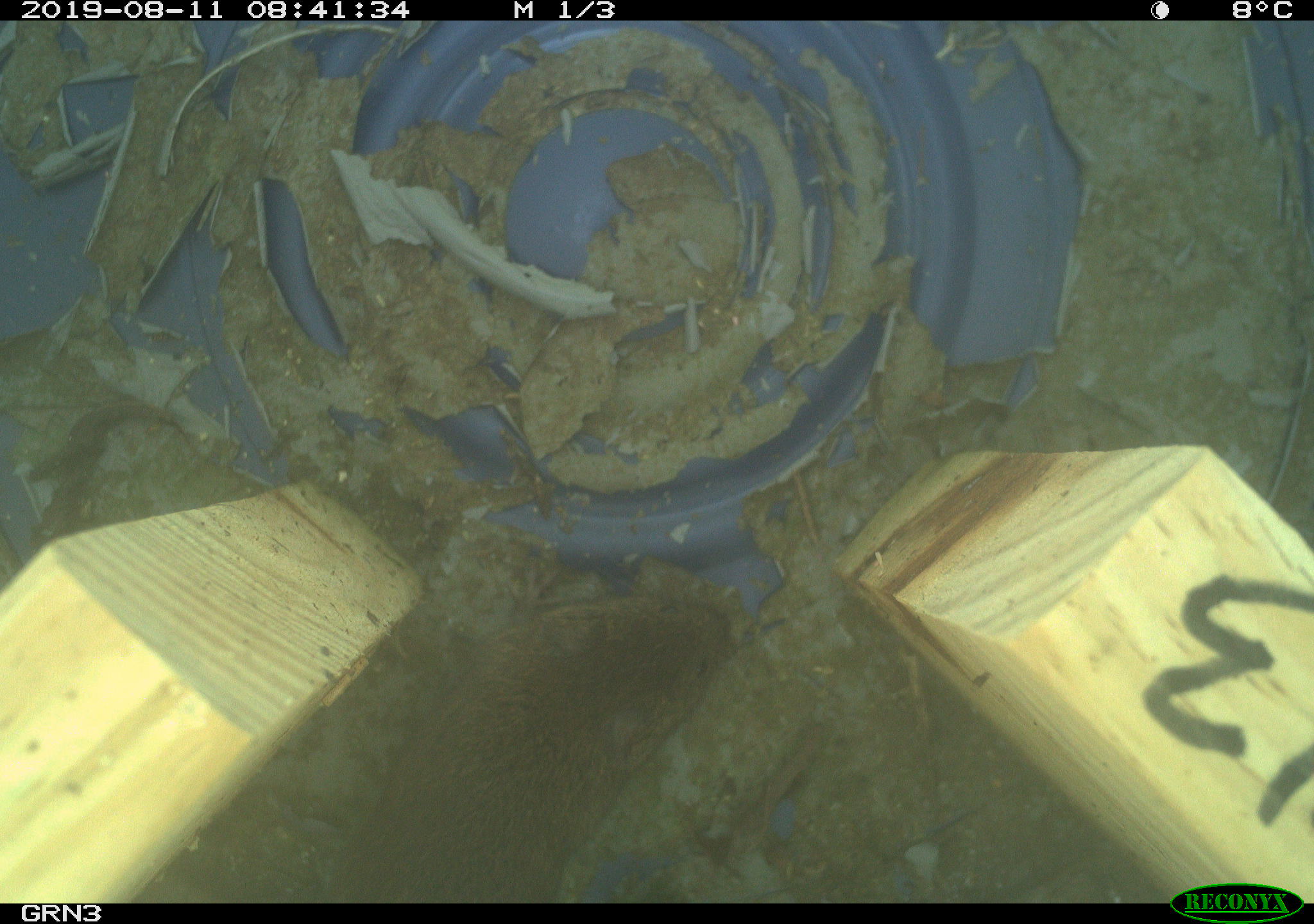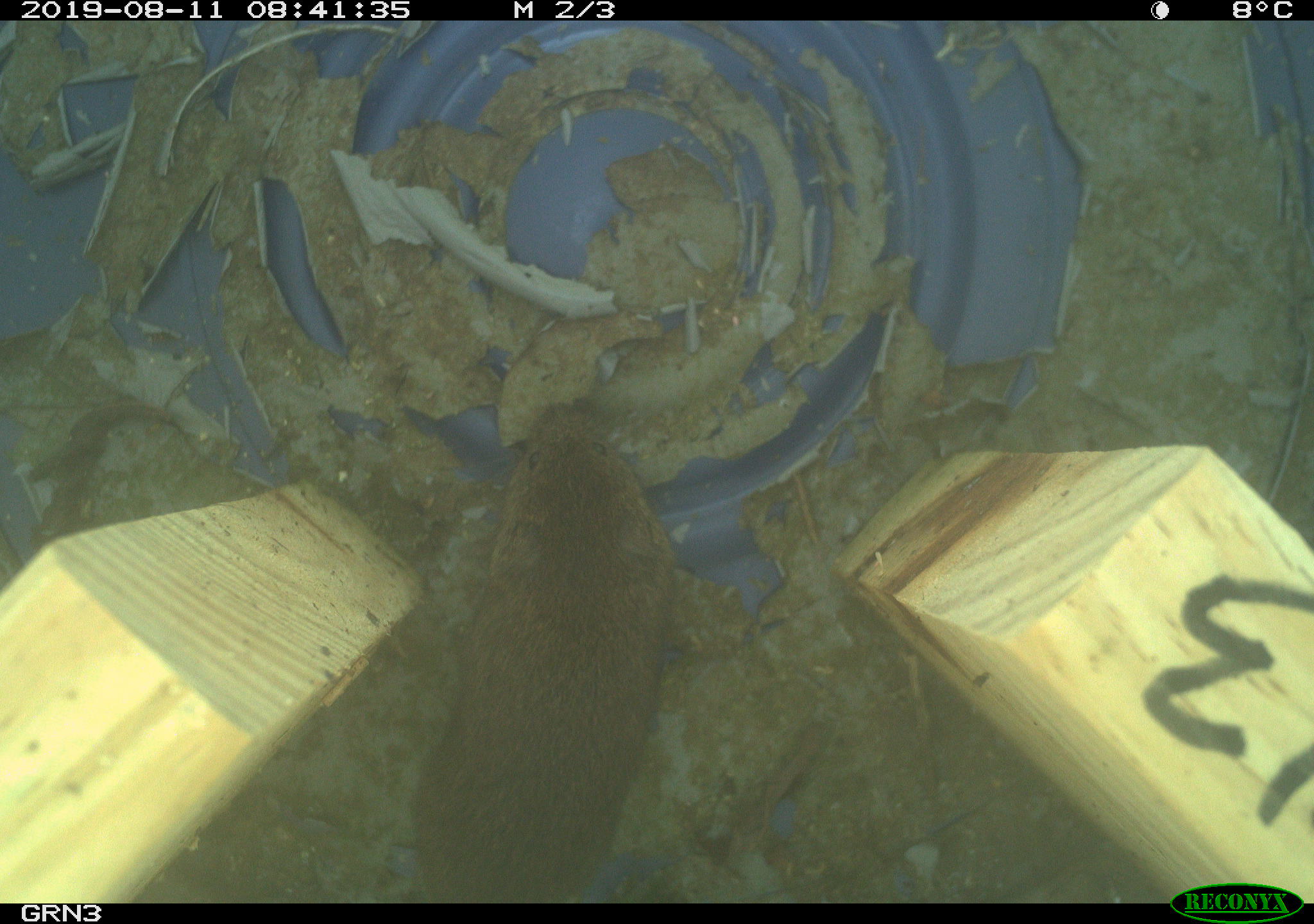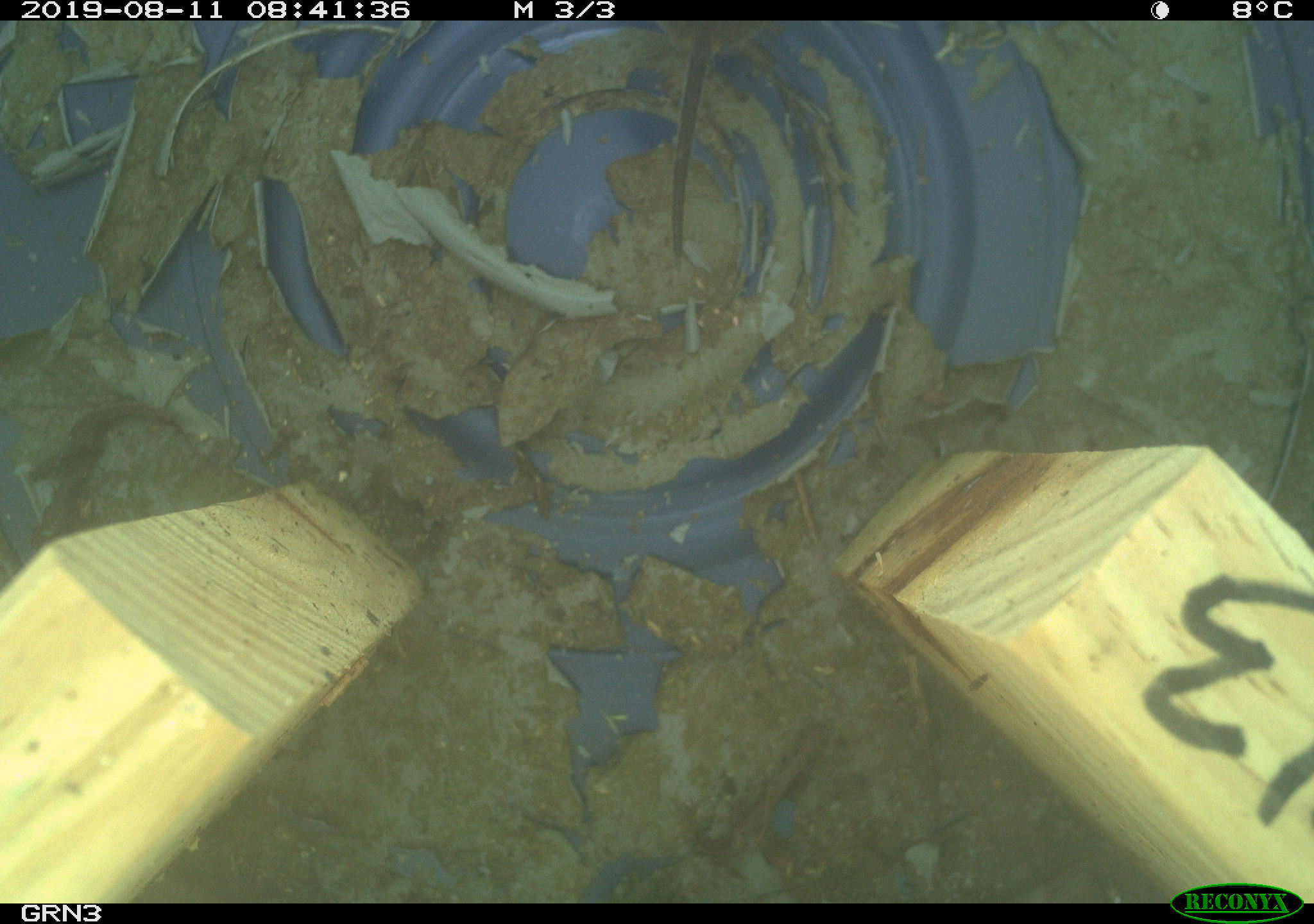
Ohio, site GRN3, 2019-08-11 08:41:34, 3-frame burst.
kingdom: Animalia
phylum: Chordata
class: Mammalia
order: Rodentia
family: Cricetidae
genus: Microtus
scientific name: Microtus pennsylvanicus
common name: meadow vole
Meadow vole (Microtus pennsylvanicus).